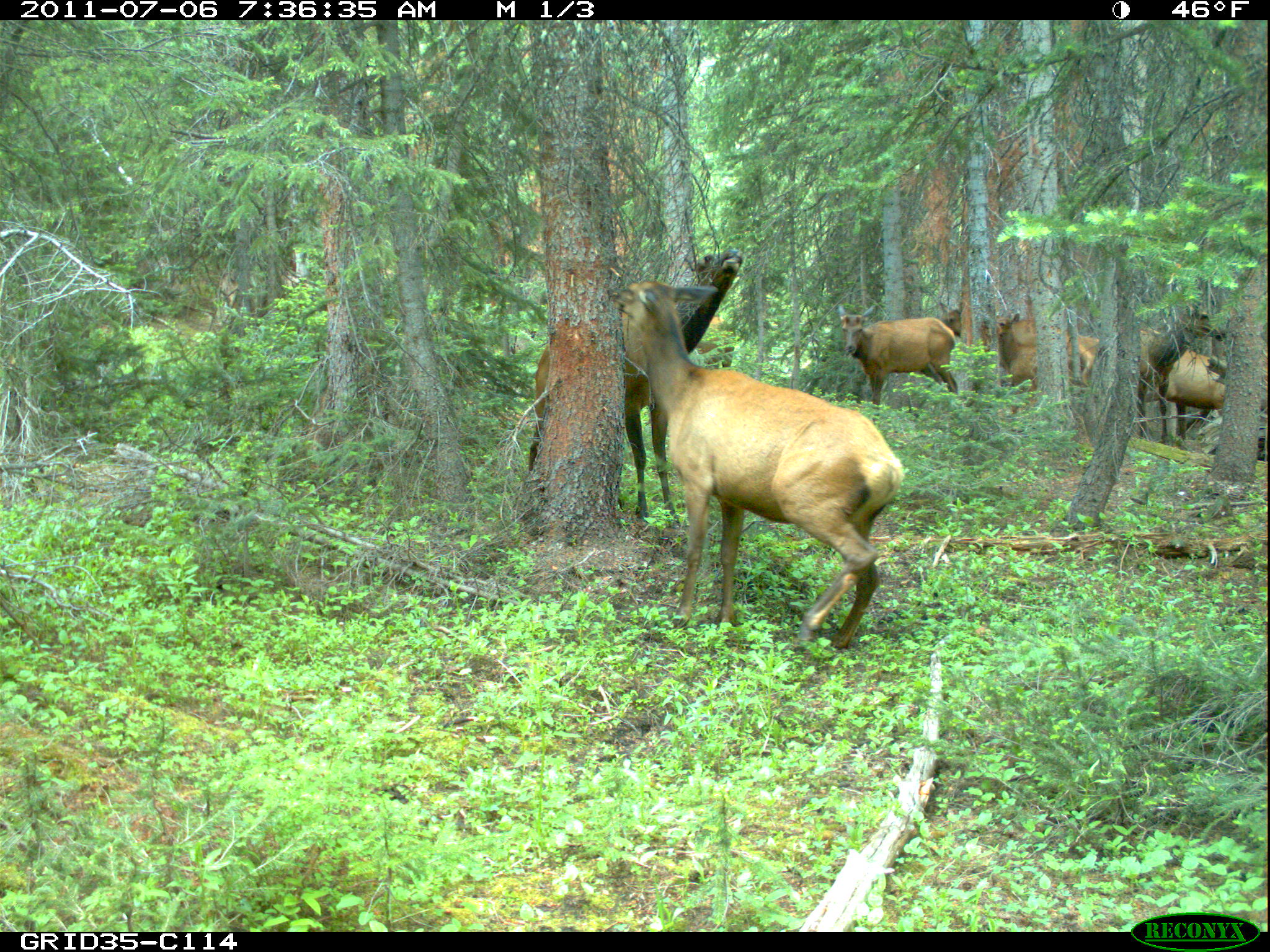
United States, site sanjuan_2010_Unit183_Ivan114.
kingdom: Animalia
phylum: Chordata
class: Mammalia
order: Artiodactyla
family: Cervidae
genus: Cervus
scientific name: Cervus elaphus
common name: red deer